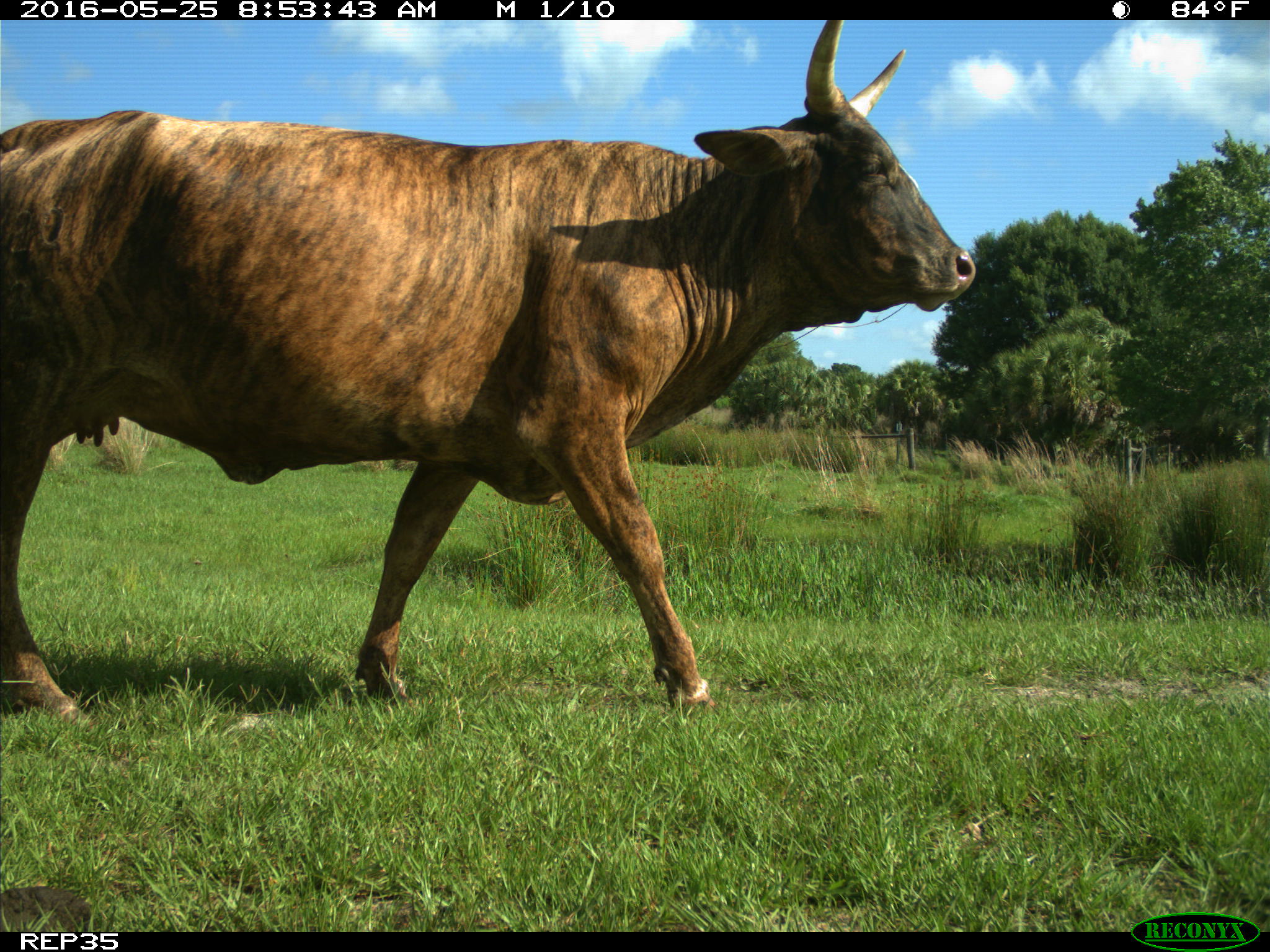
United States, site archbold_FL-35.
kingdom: Animalia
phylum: Chordata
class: Mammalia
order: Artiodactyla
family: Bovidae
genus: Bos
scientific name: Bos taurus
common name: domestic cow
Bos taurus (domestic cow).